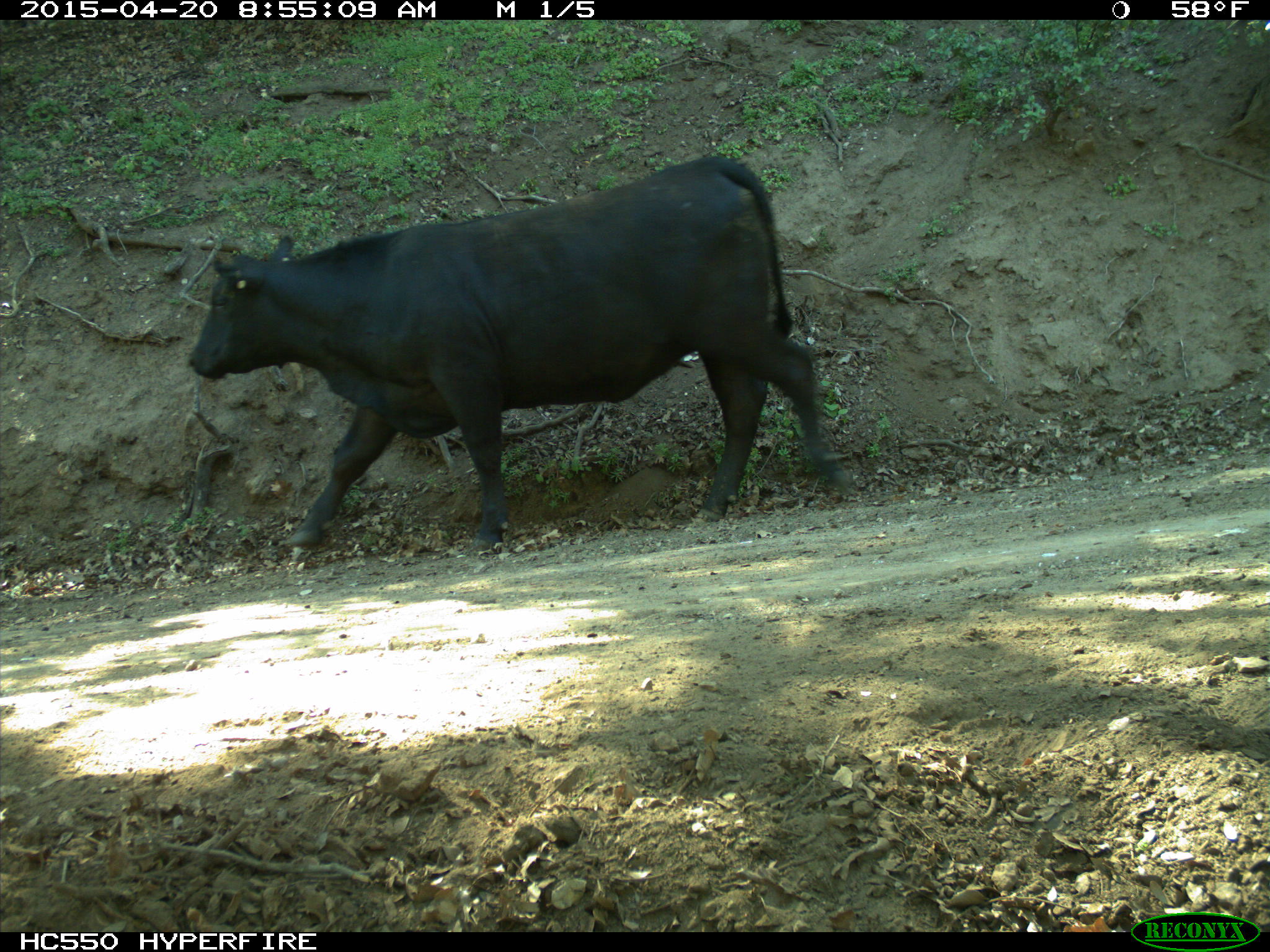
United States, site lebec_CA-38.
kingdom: Animalia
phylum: Chordata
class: Mammalia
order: Artiodactyla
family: Bovidae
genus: Bos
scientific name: Bos taurus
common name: domestic cow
Bos taurus (domestic cow).